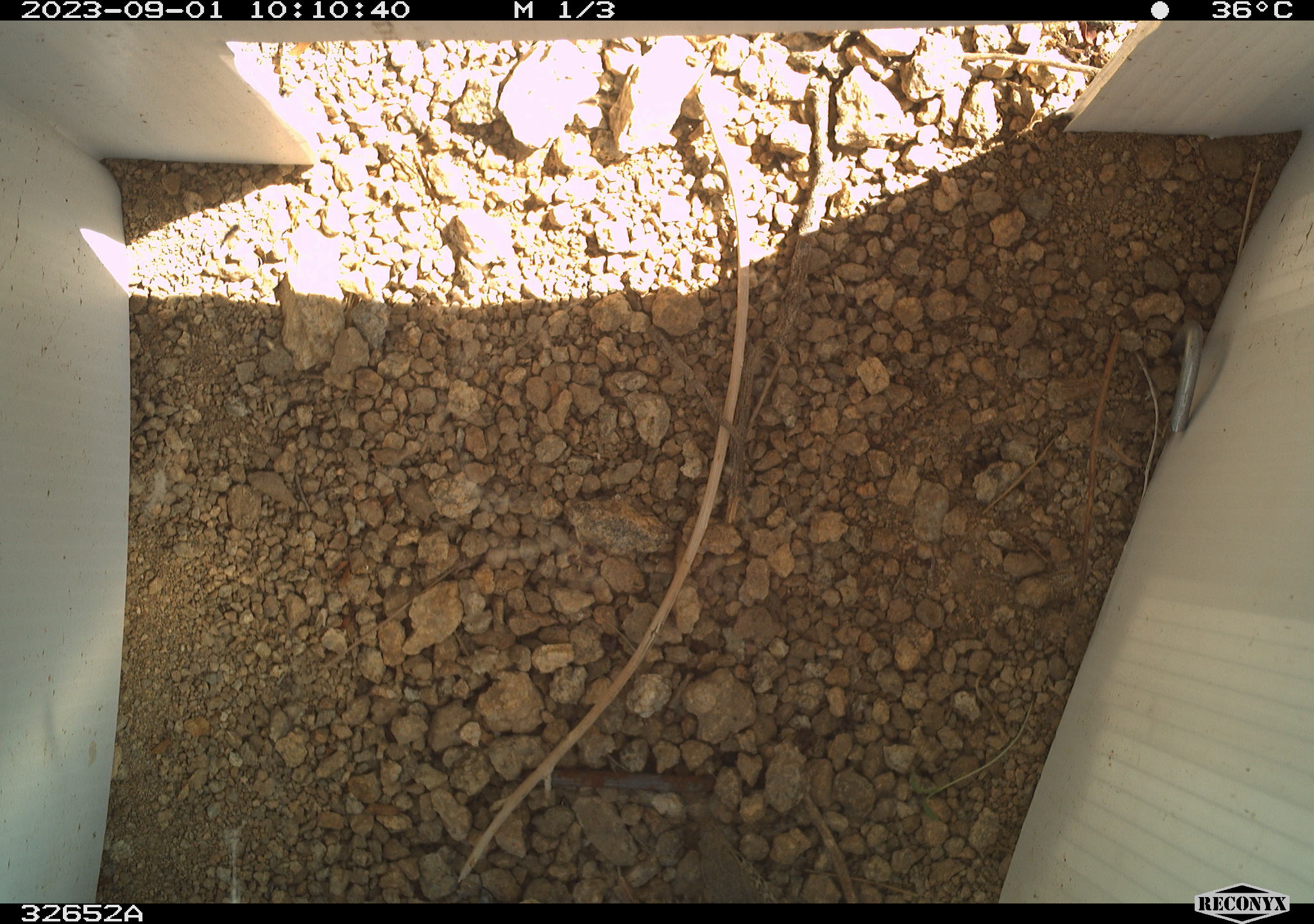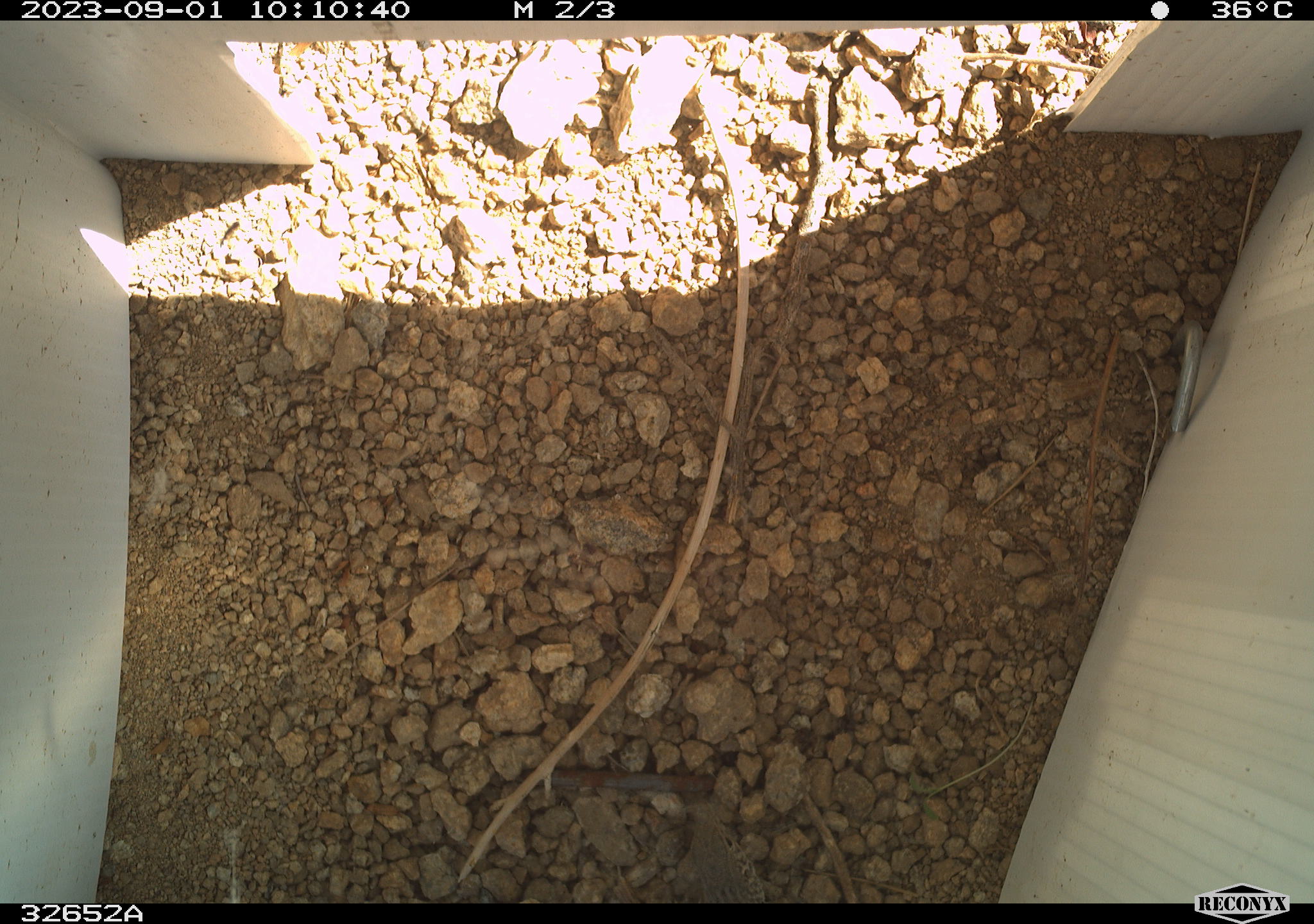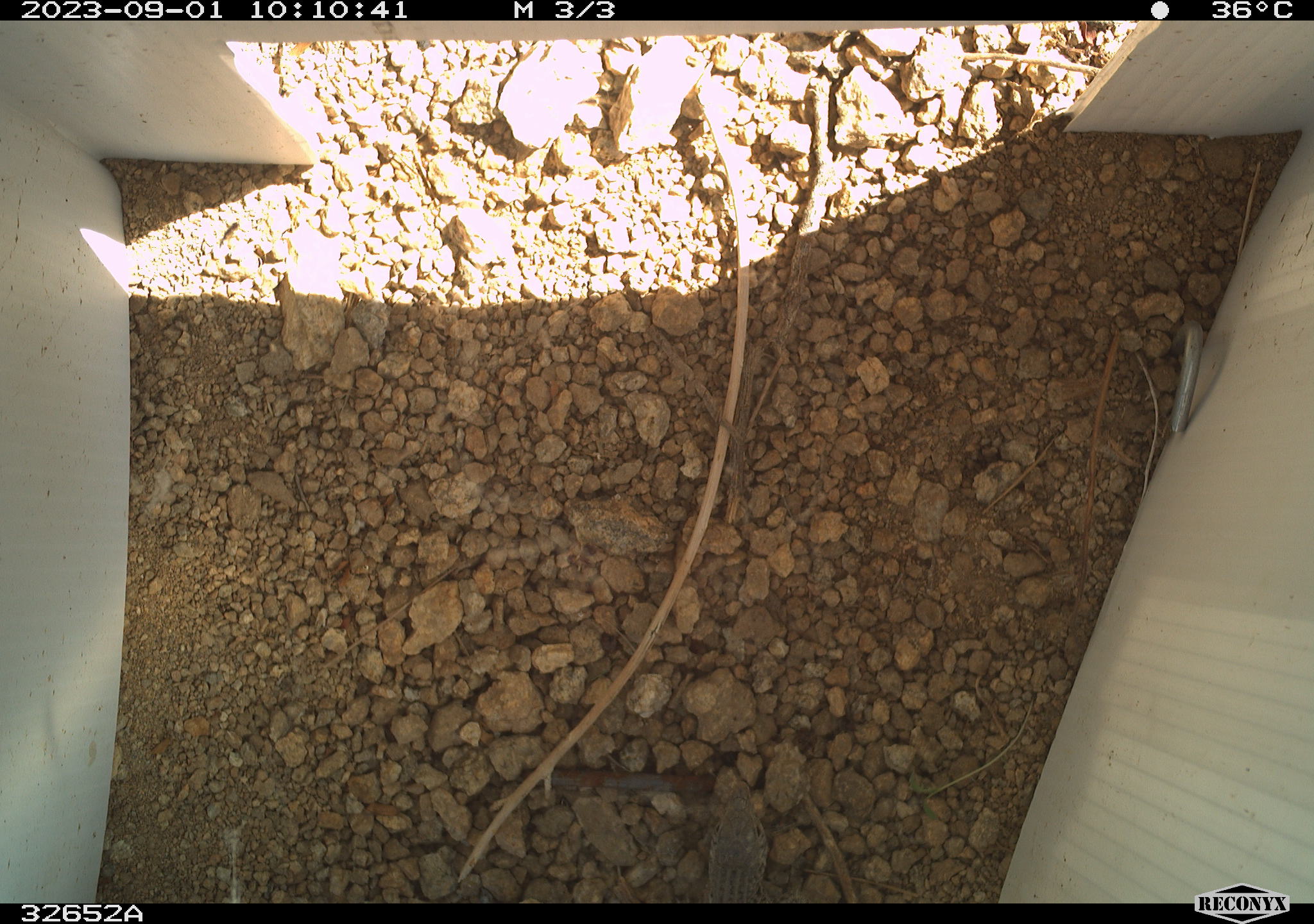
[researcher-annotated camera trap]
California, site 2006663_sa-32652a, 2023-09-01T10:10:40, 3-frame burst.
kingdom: Animalia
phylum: Chordata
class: Reptilia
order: Squamata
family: Teiidae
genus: Aspidoscelis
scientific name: Aspidoscelis tigris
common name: western whiptail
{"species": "western whiptail (Aspidoscelis tigris)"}